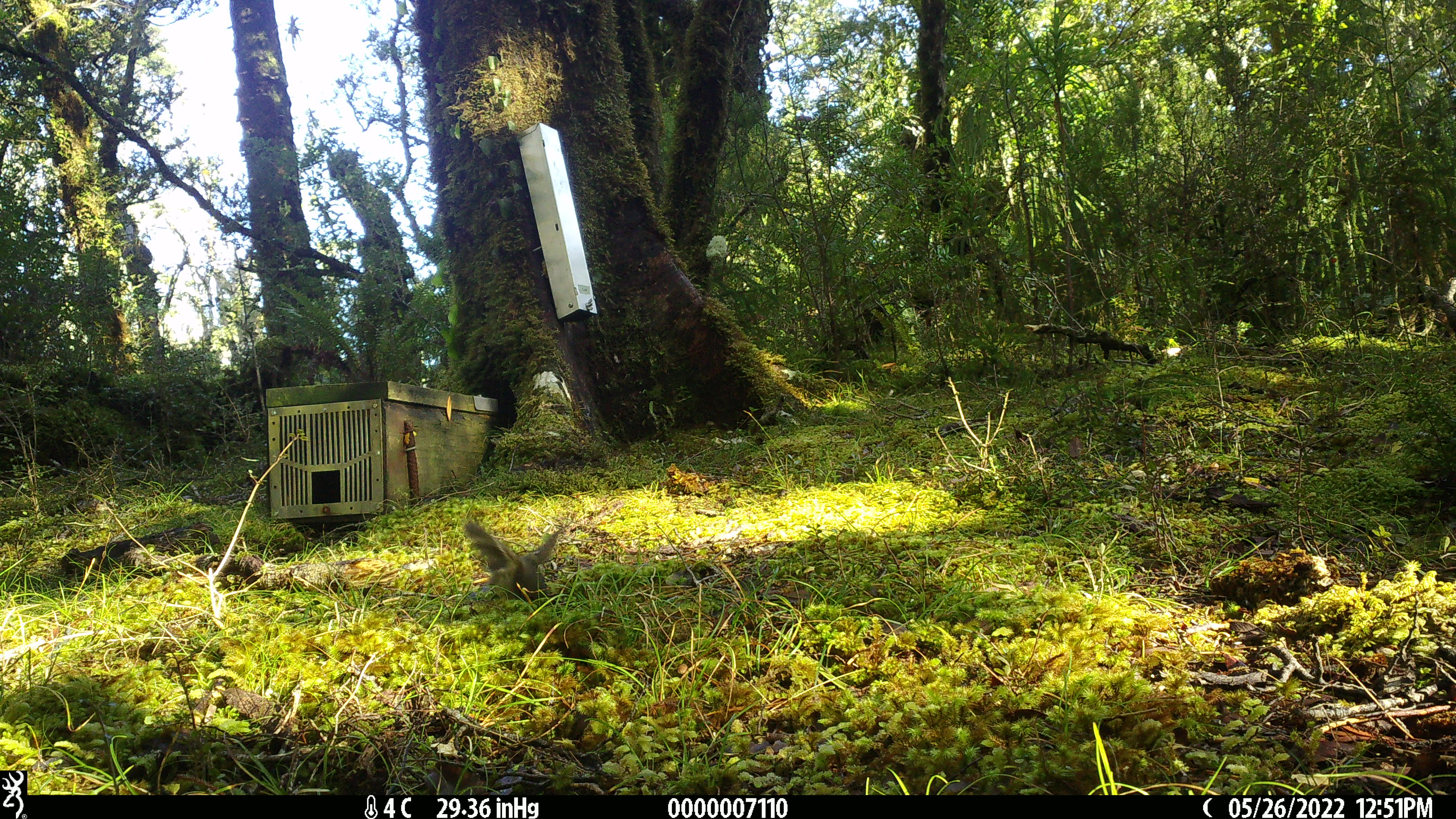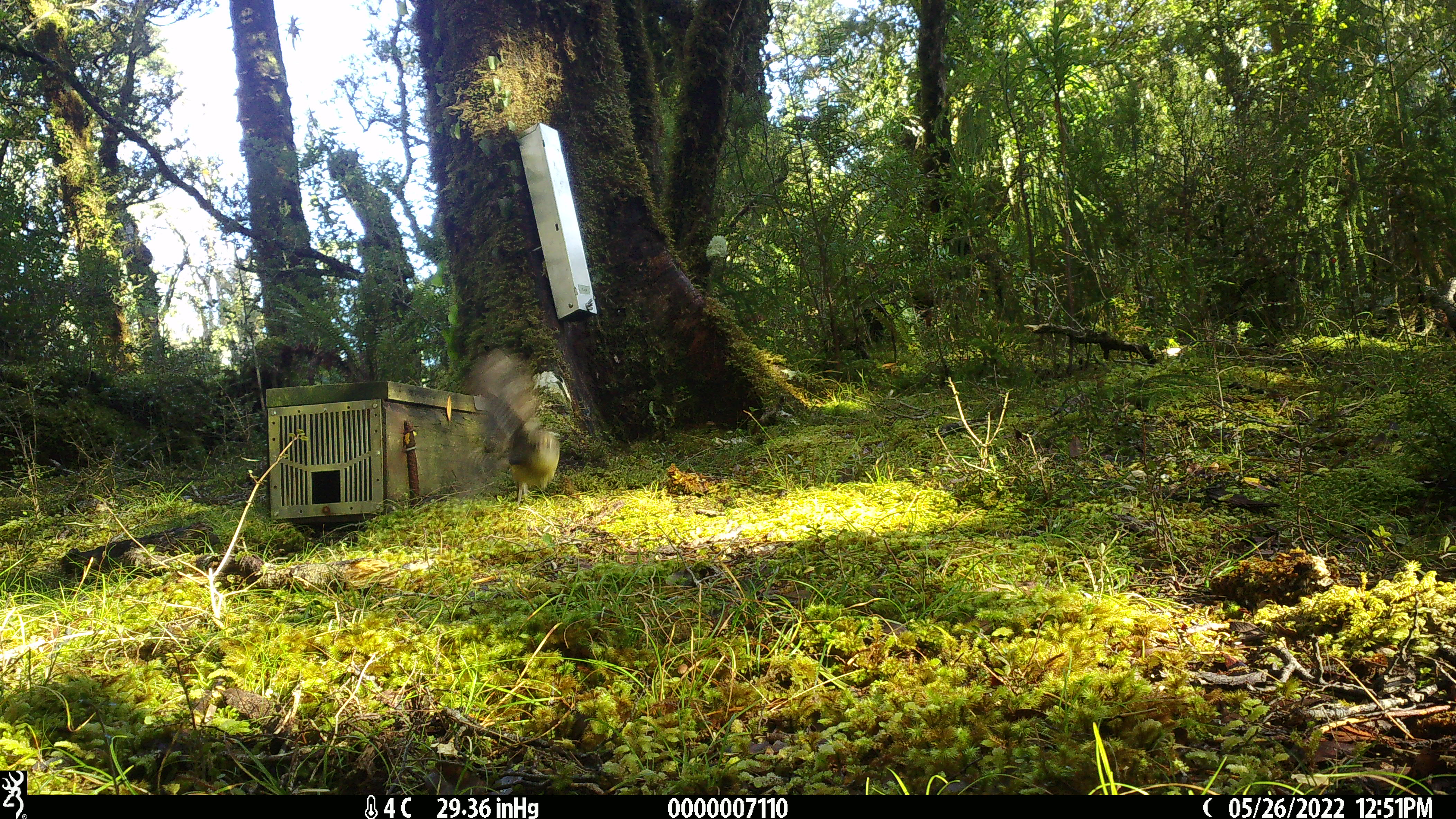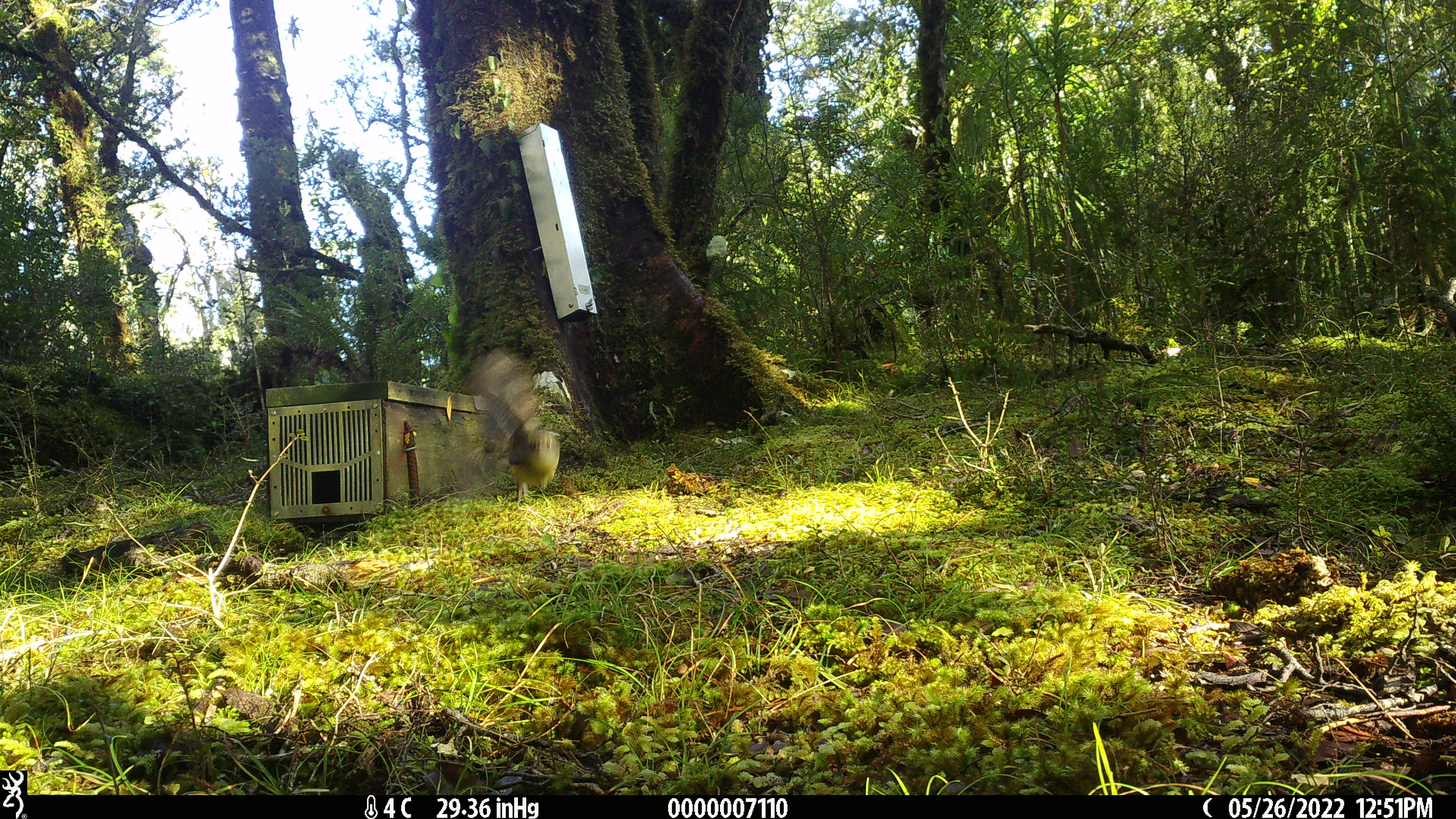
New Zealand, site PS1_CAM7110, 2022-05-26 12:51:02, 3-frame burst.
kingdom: Animalia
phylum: Chordata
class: Aves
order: Passeriformes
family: Petroicidae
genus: Petroica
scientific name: Petroica macrocephala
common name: tomtit